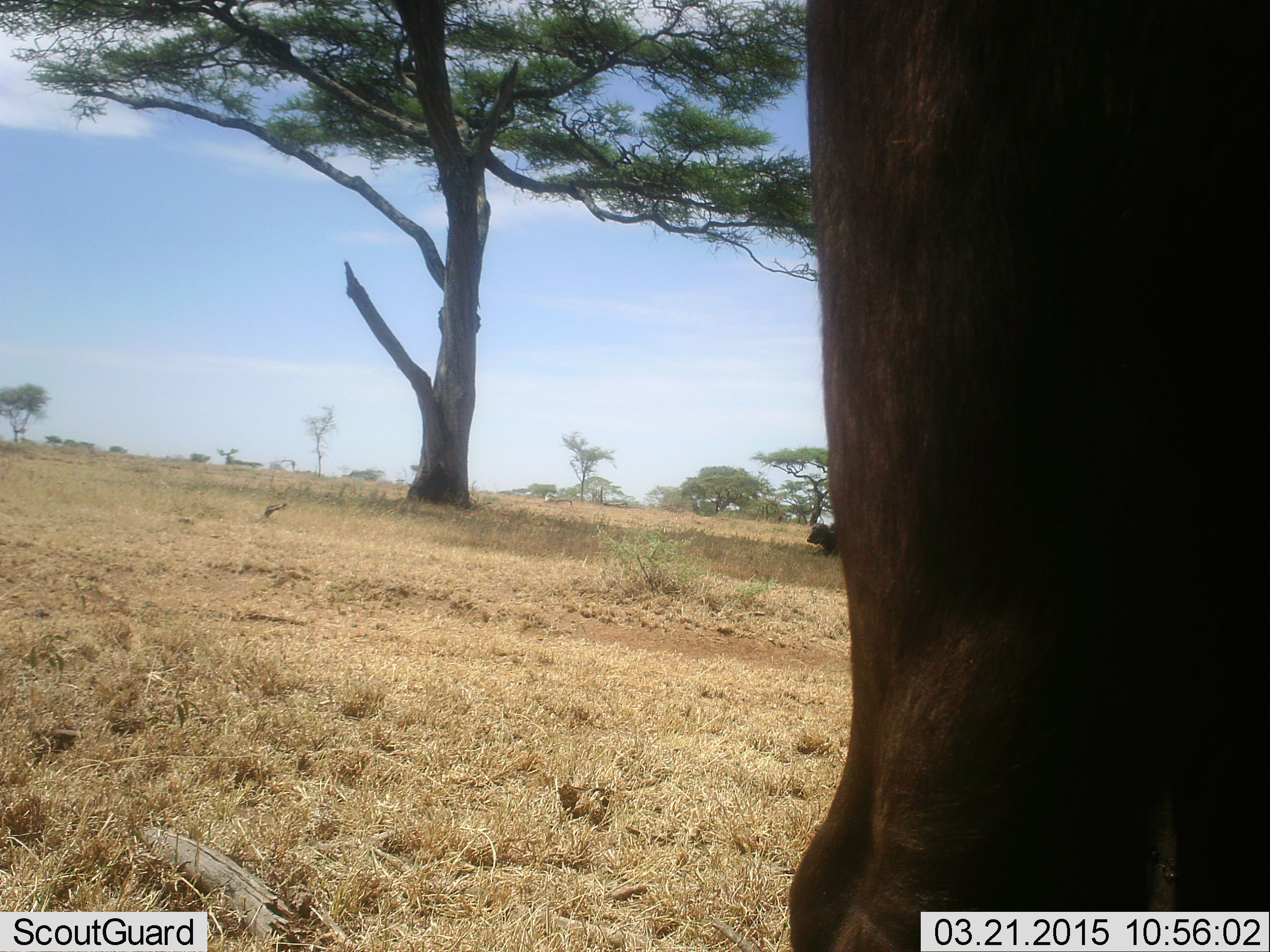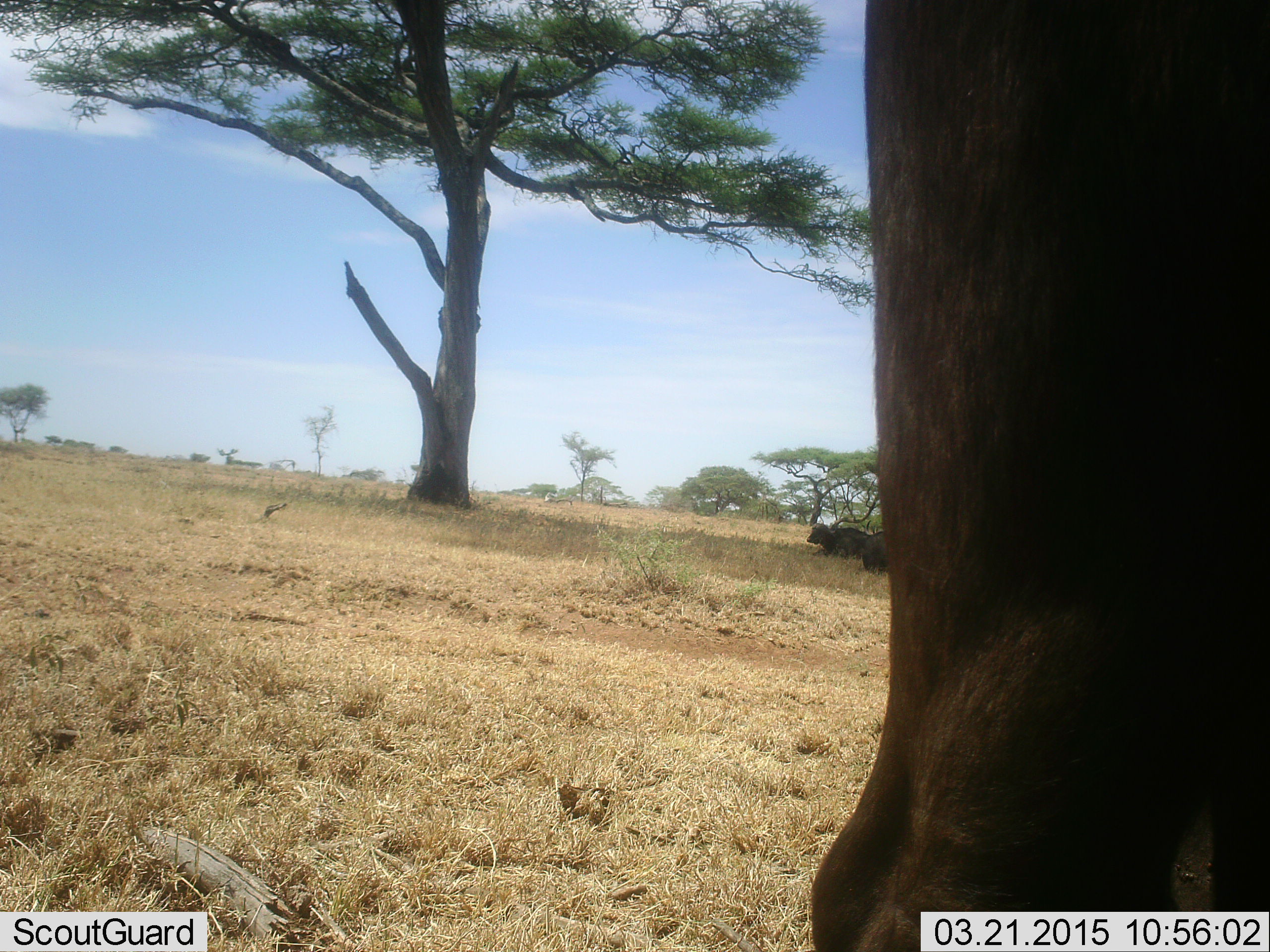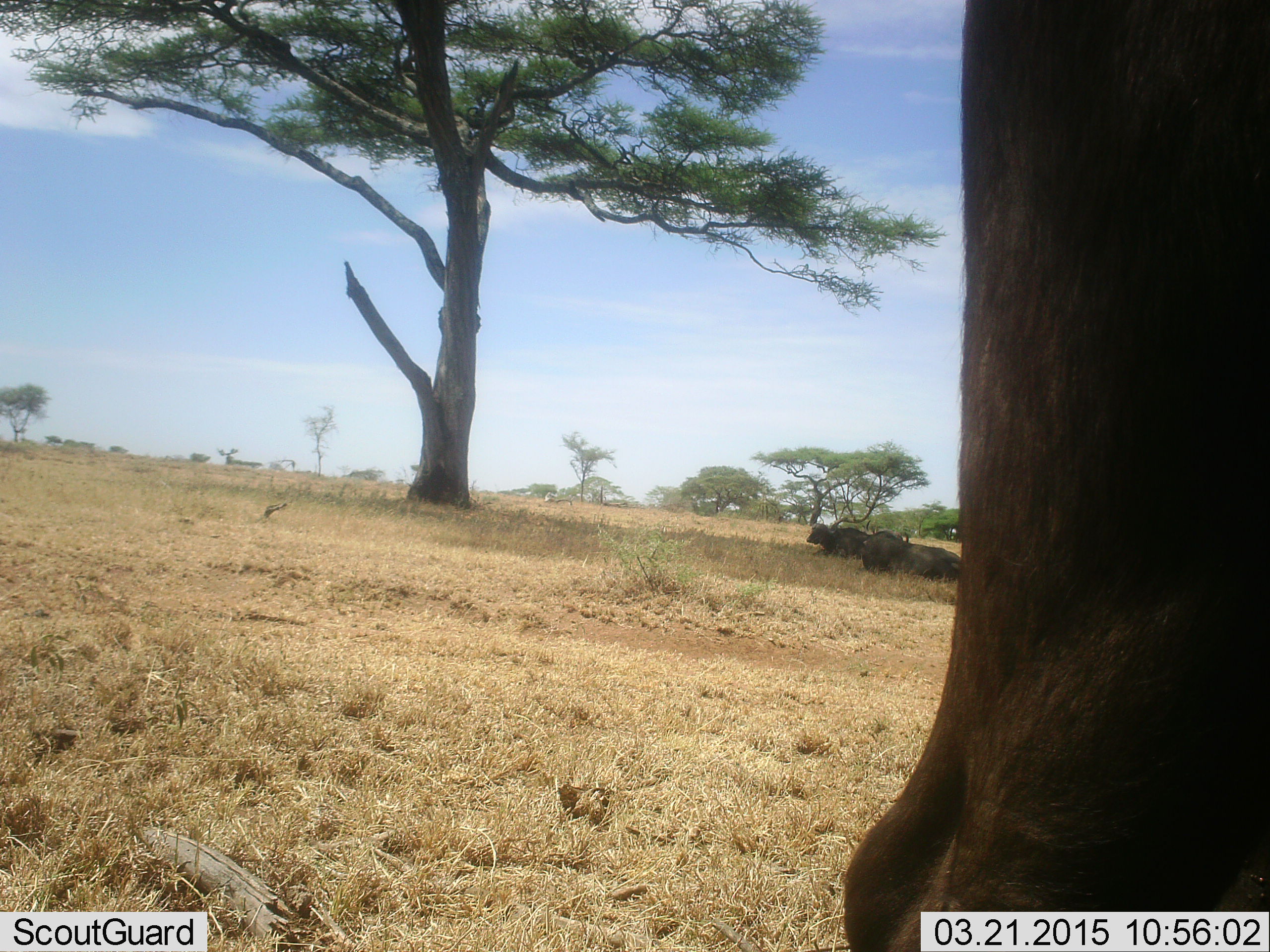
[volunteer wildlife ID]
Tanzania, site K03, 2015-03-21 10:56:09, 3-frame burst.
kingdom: Animalia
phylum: Chordata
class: Mammalia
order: Artiodactyla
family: Bovidae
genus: Syncerus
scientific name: Syncerus caffer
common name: cape buffalo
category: buffalo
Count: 3.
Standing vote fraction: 73%.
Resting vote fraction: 82%.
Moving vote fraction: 0%.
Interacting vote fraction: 0%.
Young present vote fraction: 0%.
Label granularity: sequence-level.